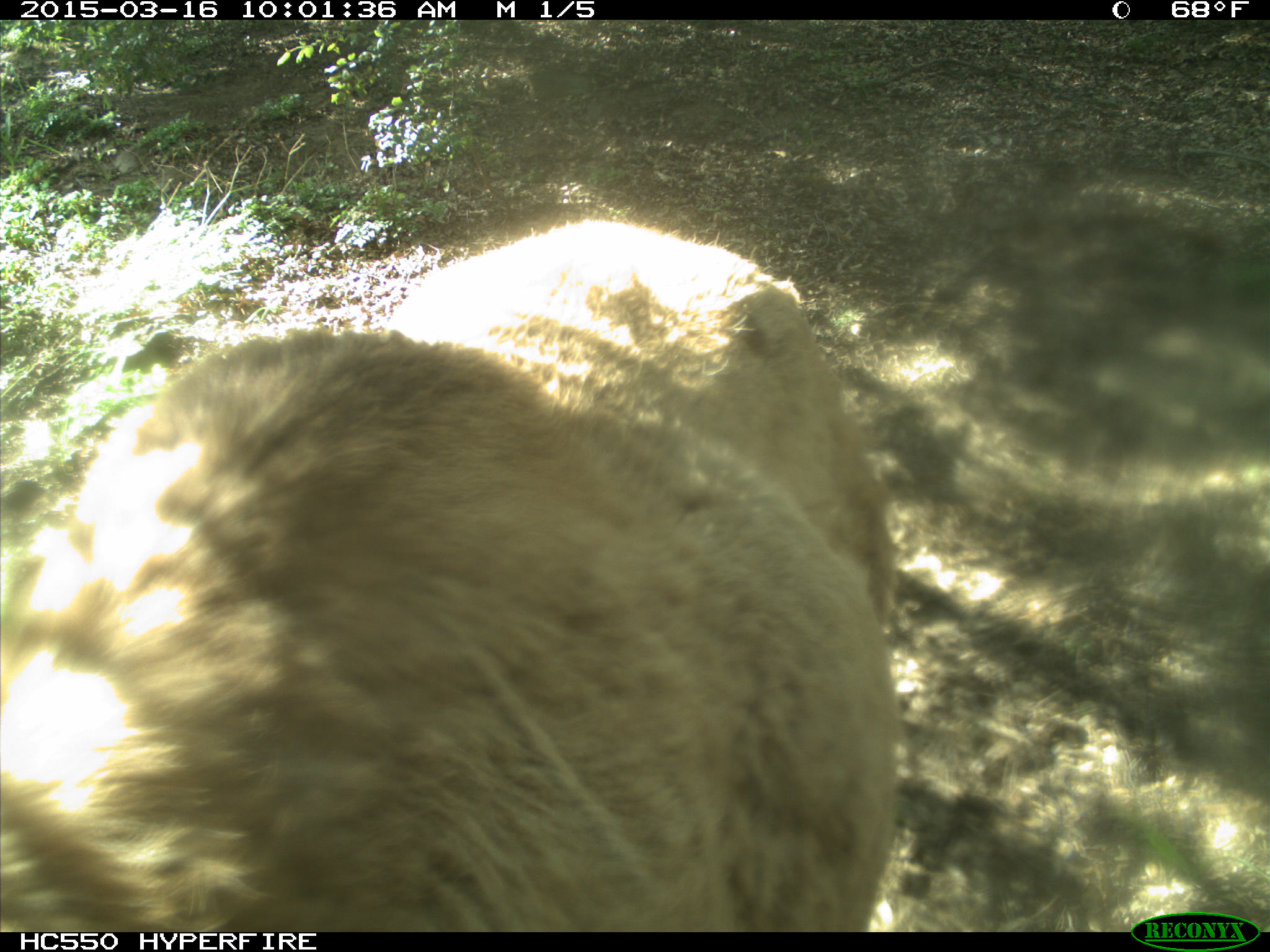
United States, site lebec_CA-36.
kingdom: Animalia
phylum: Chordata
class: Mammalia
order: Artiodactyla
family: Cervidae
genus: Cervus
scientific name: Cervus canadensis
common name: elk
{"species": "Cervus canadensis (elk)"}